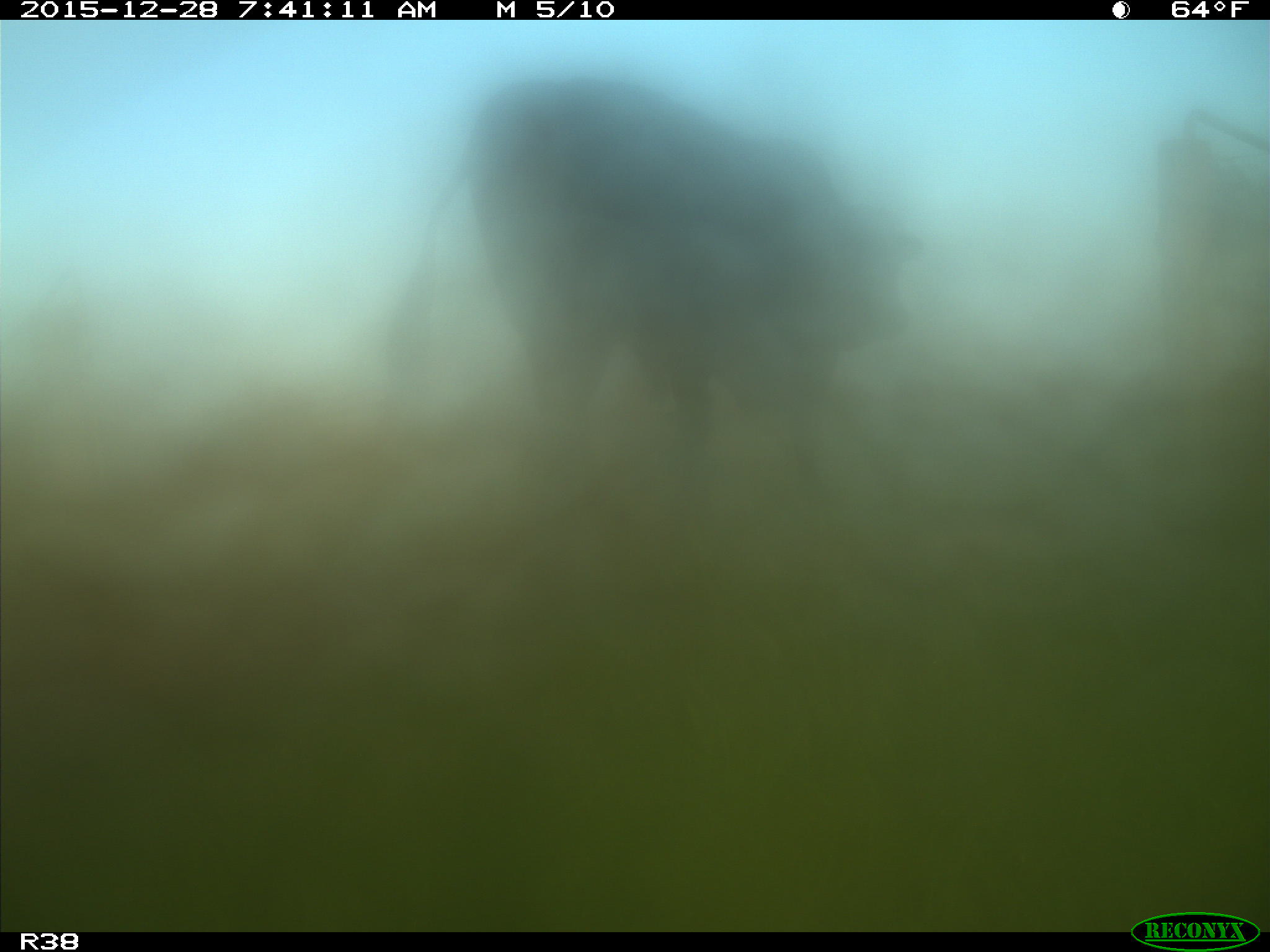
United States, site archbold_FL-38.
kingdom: Animalia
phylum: Chordata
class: Mammalia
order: Artiodactyla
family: Bovidae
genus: Bos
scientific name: Bos taurus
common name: domestic cow